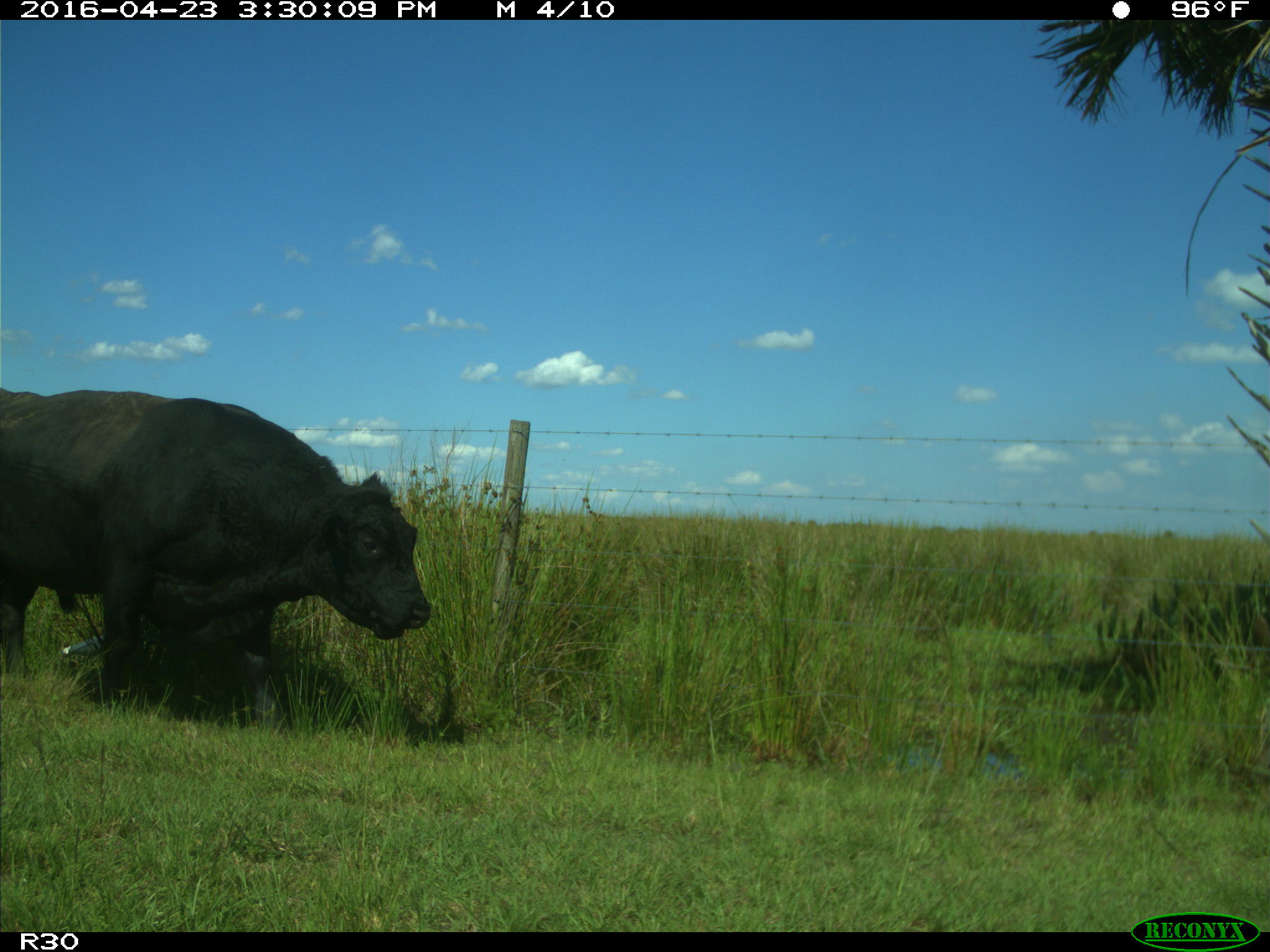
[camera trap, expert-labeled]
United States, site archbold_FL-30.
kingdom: Animalia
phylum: Chordata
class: Mammalia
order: Artiodactyla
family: Bovidae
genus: Bos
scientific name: Bos taurus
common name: domestic cow